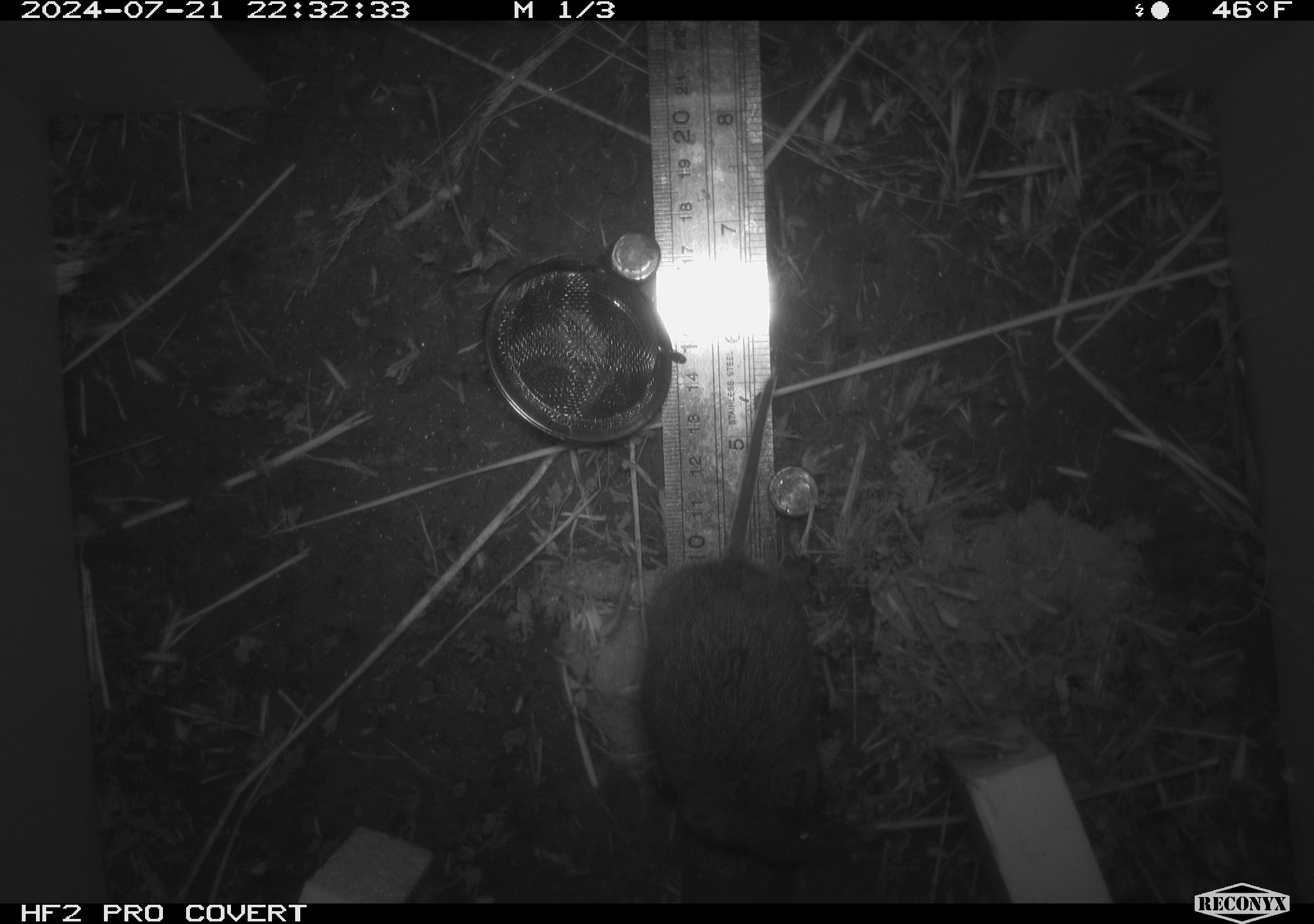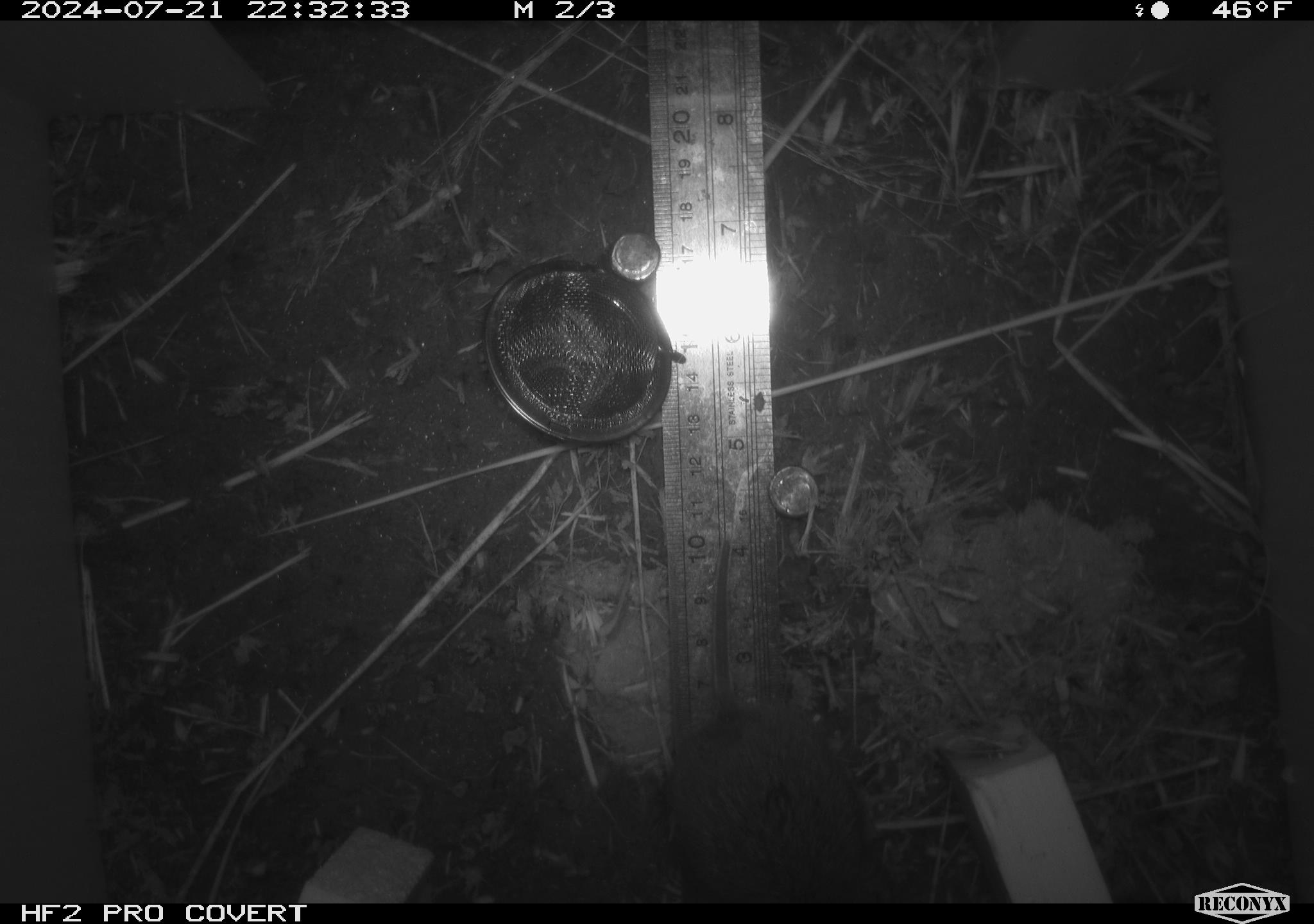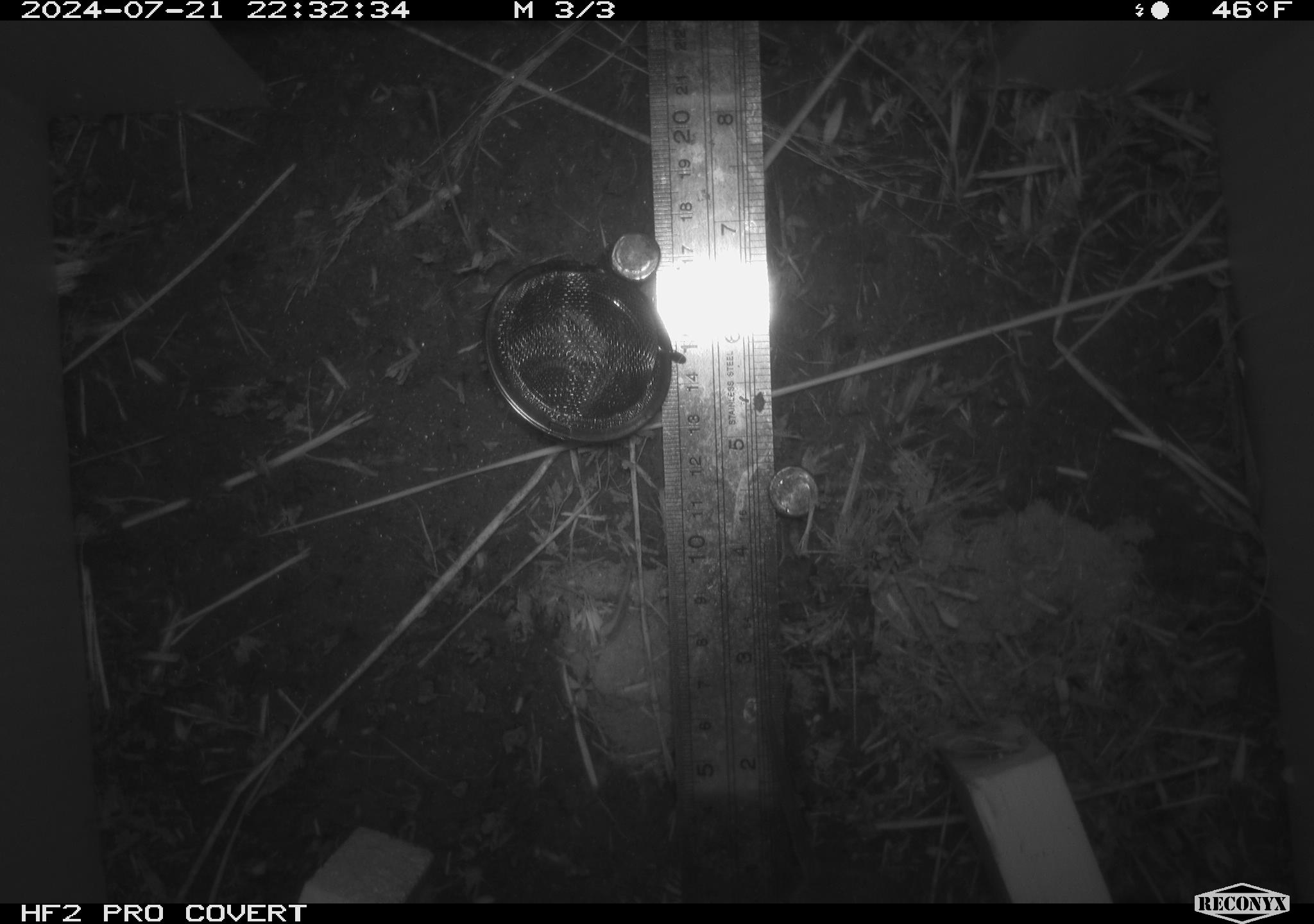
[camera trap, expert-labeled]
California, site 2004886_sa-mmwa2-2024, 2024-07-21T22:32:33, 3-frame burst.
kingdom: Animalia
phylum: Chordata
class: Mammalia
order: Rodentia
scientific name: Rodentia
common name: mouse species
Mouse species (Rodentia).